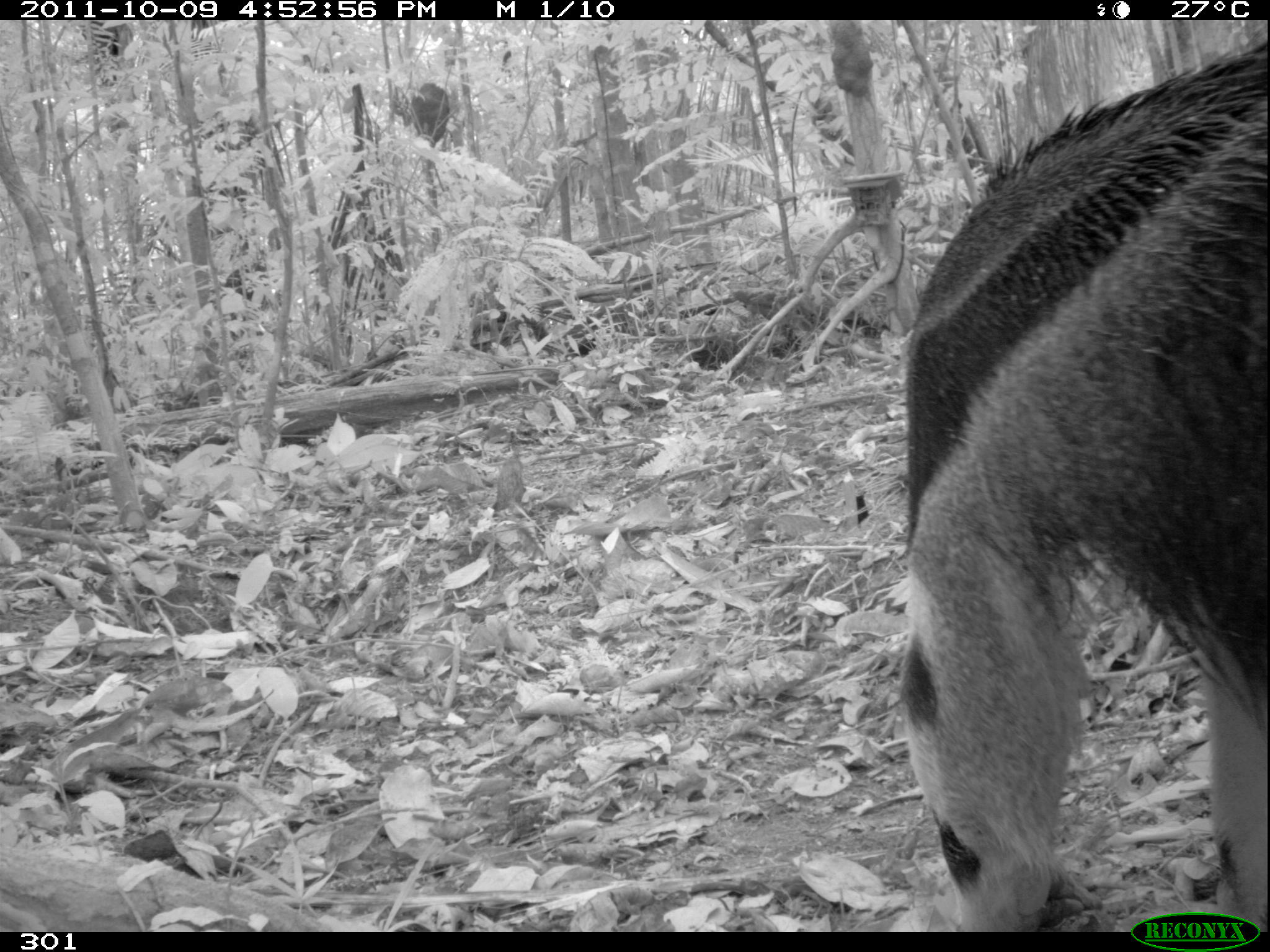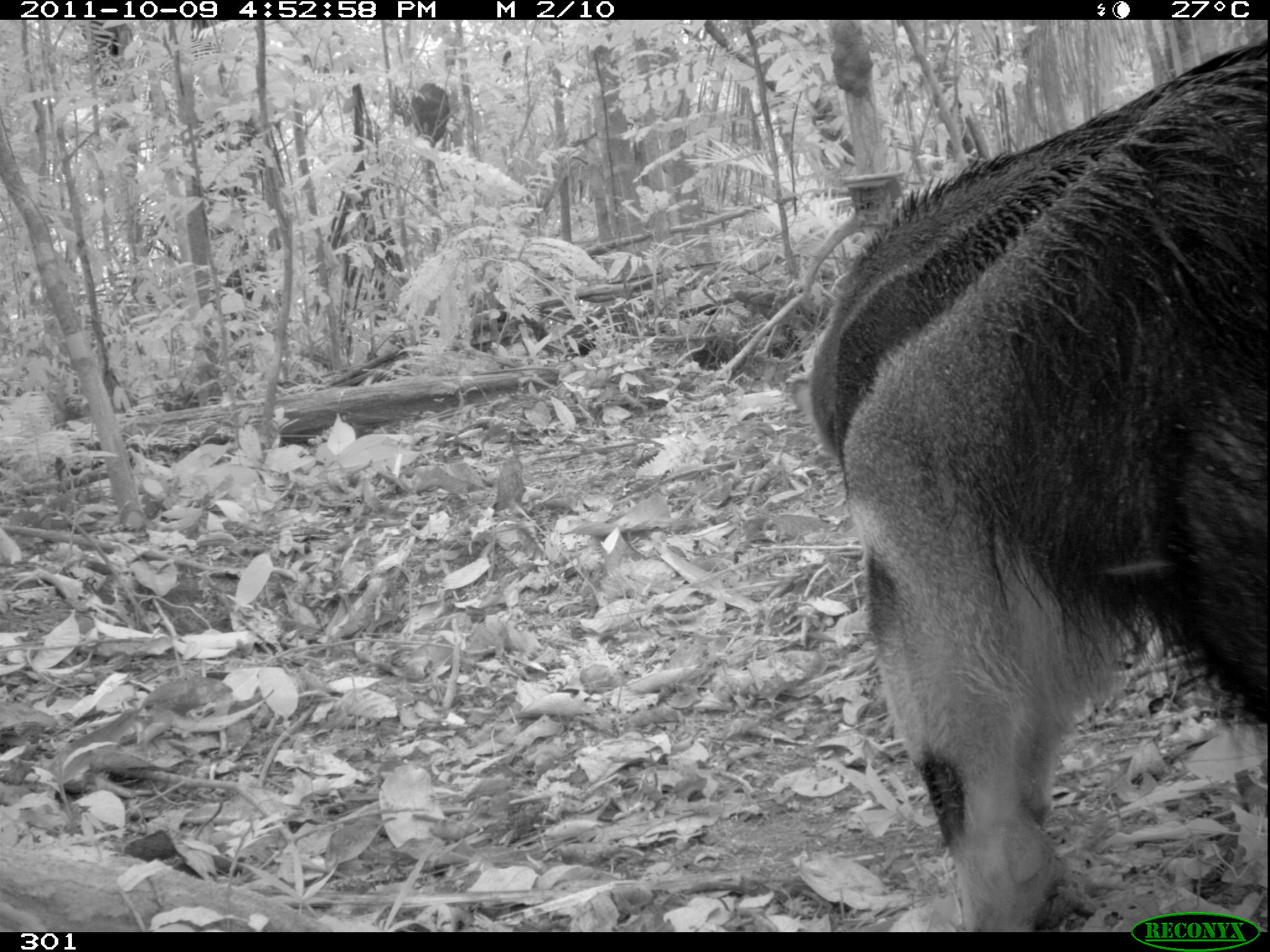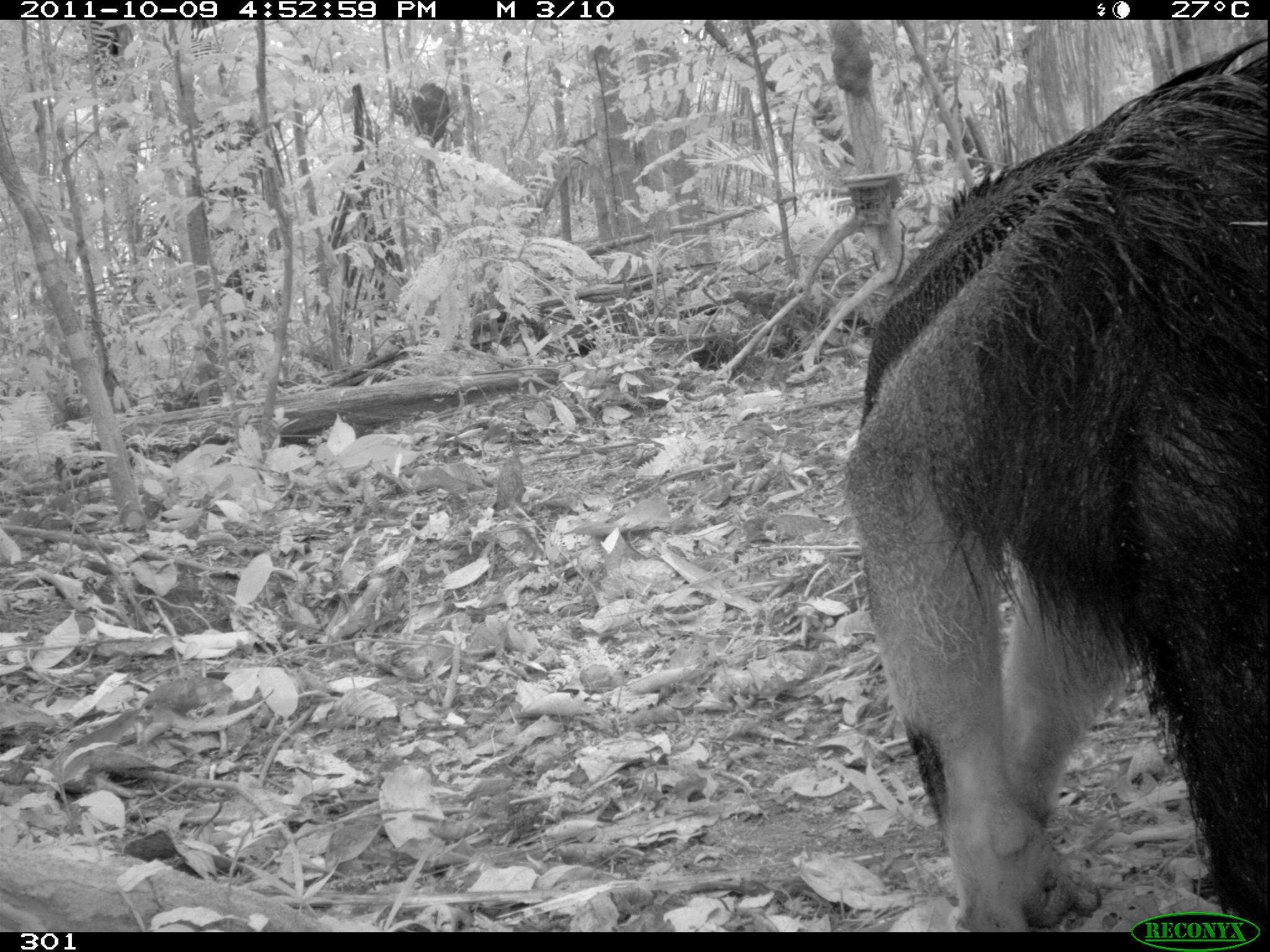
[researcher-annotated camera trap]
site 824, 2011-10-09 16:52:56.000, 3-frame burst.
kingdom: Animalia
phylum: Chordata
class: Mammalia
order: Pilosa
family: Myrmecophagidae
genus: Myrmecophaga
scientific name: Myrmecophaga tridactyla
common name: giant anteater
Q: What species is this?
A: Myrmecophaga tridactyla (giant anteater).